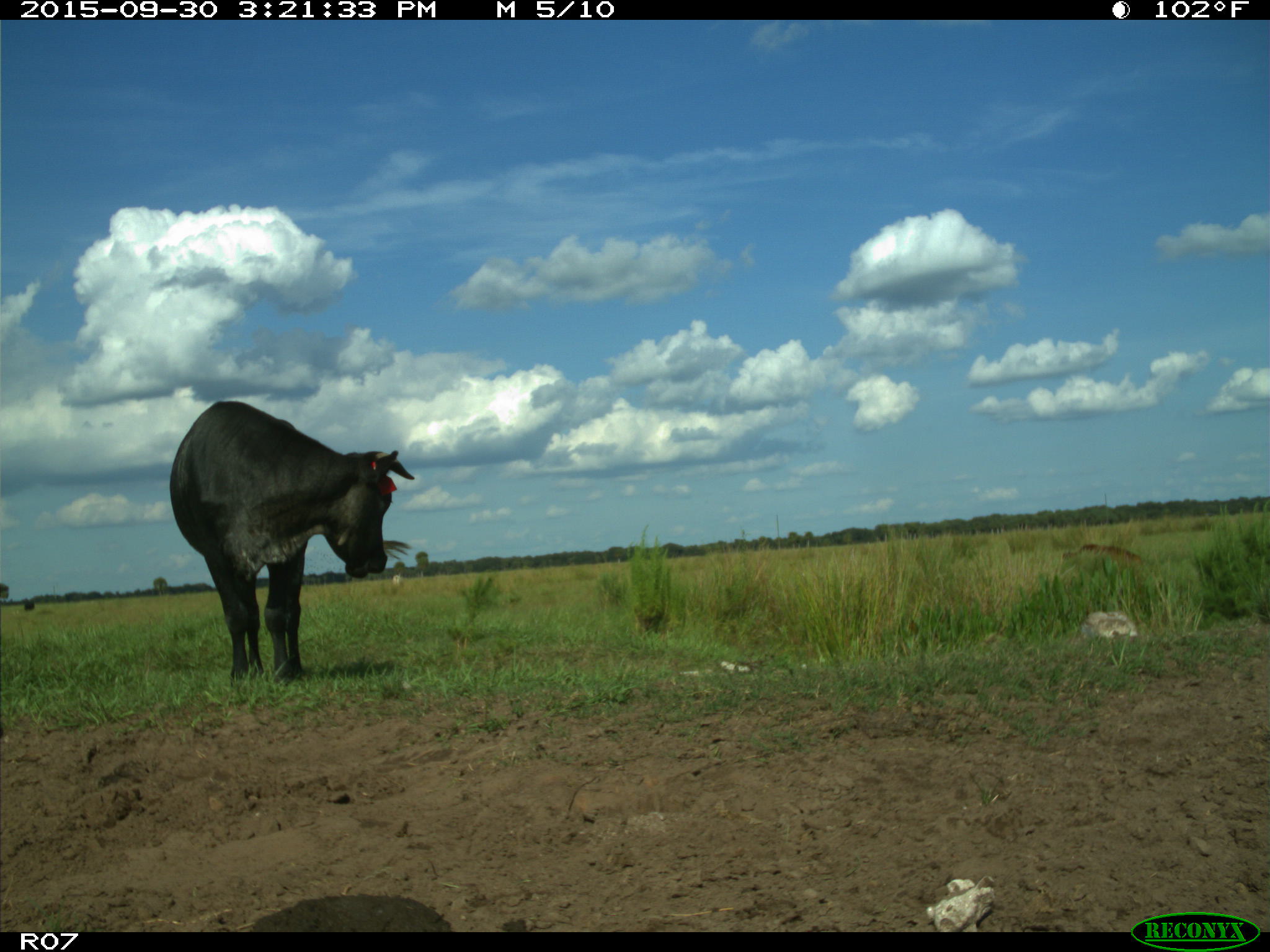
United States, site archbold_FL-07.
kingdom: Animalia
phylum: Chordata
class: Mammalia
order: Artiodactyla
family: Bovidae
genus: Bos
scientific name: Bos taurus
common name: domestic cow